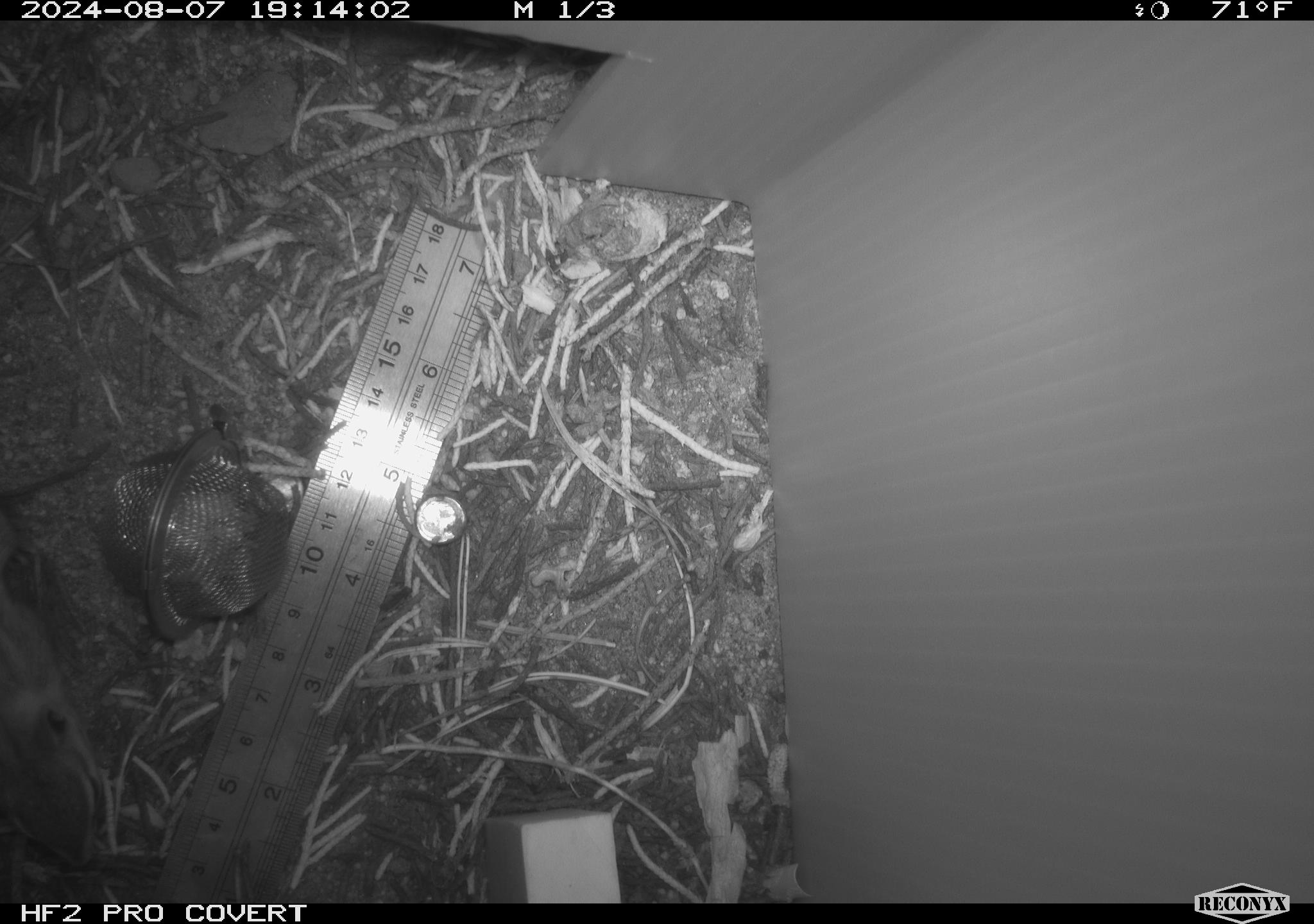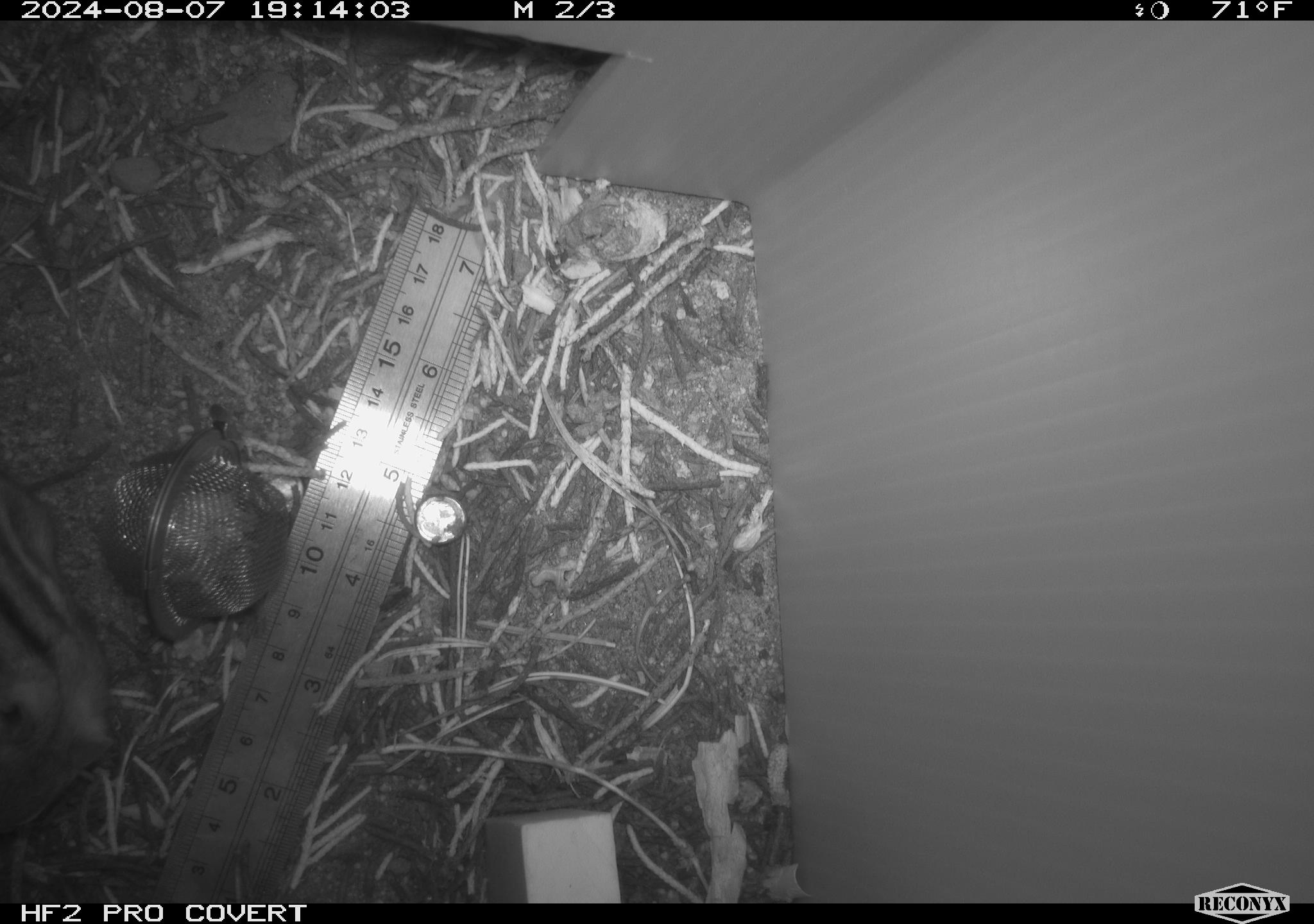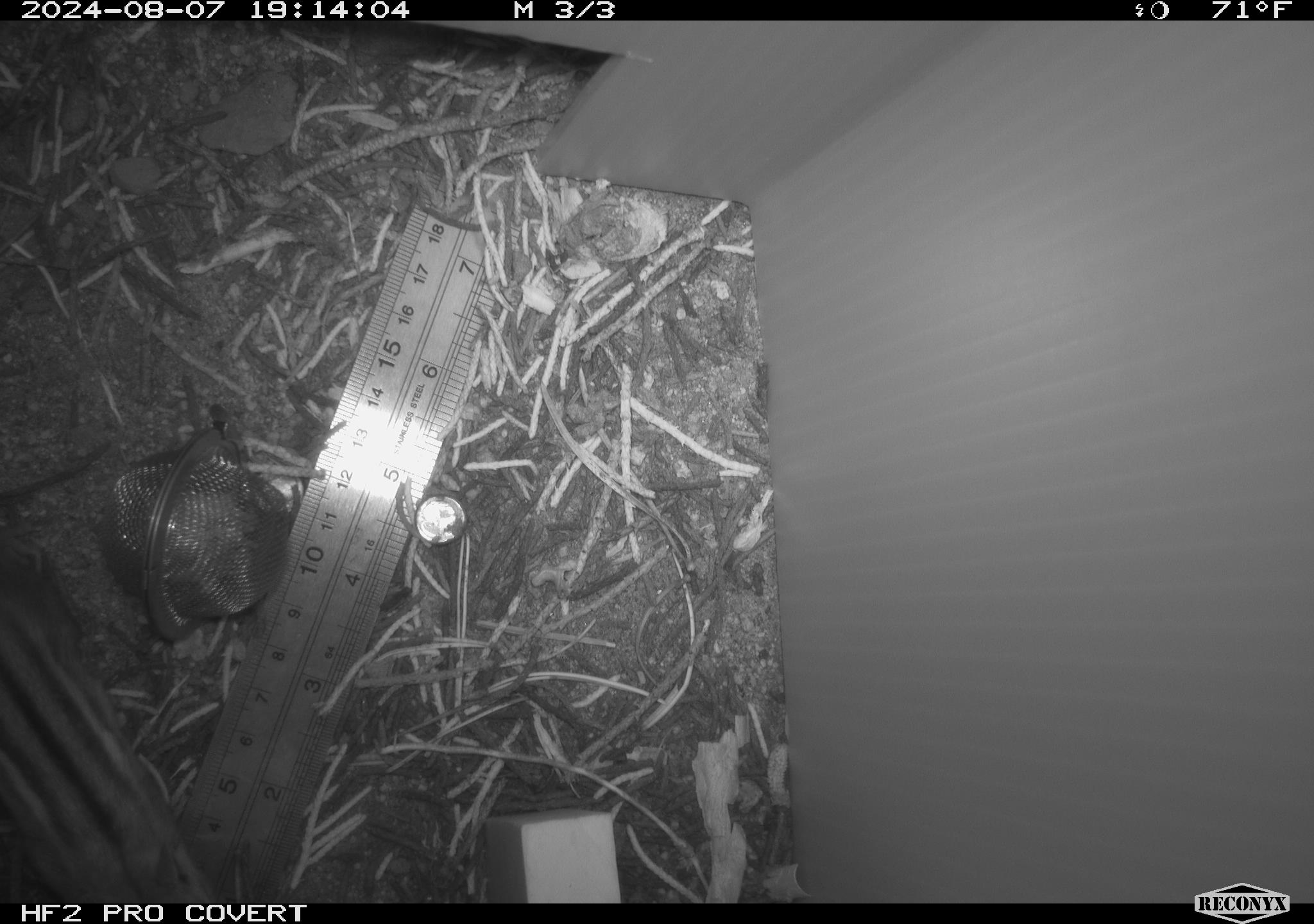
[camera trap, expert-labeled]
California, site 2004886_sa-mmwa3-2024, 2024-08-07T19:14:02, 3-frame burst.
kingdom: Animalia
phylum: Chordata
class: Mammalia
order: Rodentia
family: Sciuridae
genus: Neotamias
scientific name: Neotamias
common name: western chipmunks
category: neotamias species